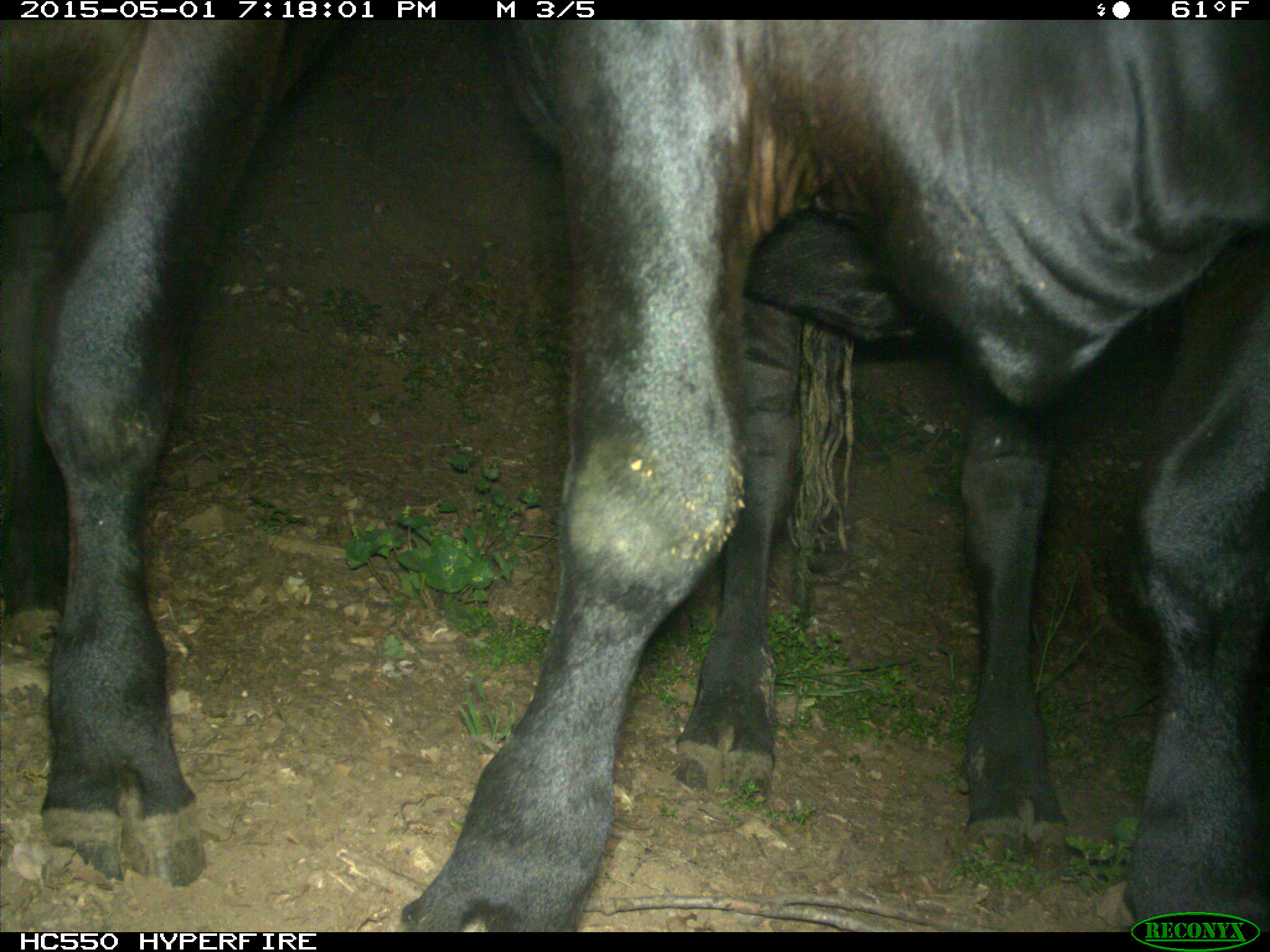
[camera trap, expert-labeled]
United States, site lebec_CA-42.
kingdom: Animalia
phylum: Chordata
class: Mammalia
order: Artiodactyla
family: Bovidae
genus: Bos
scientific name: Bos taurus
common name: domestic cow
Bos taurus (domestic cow).